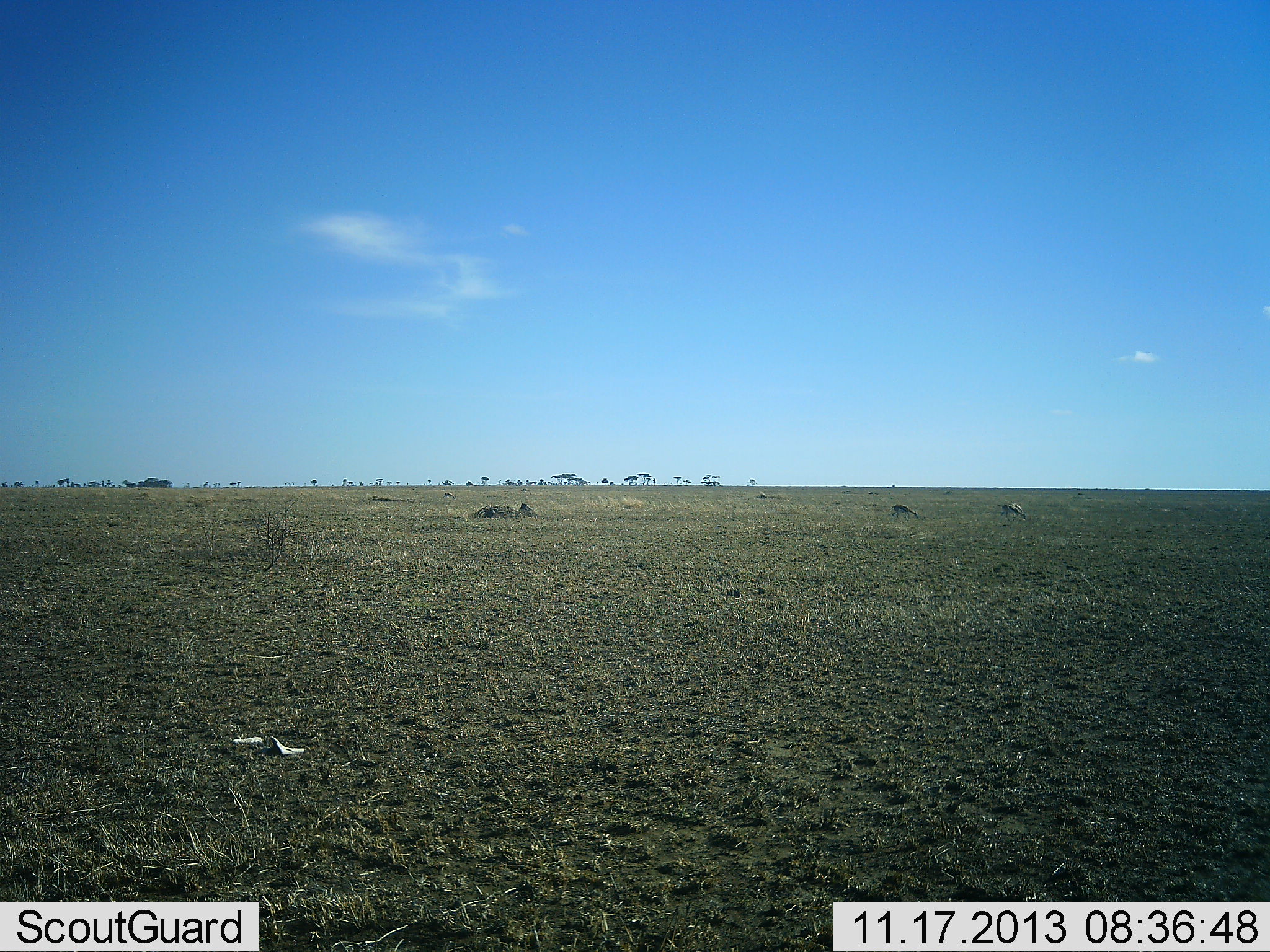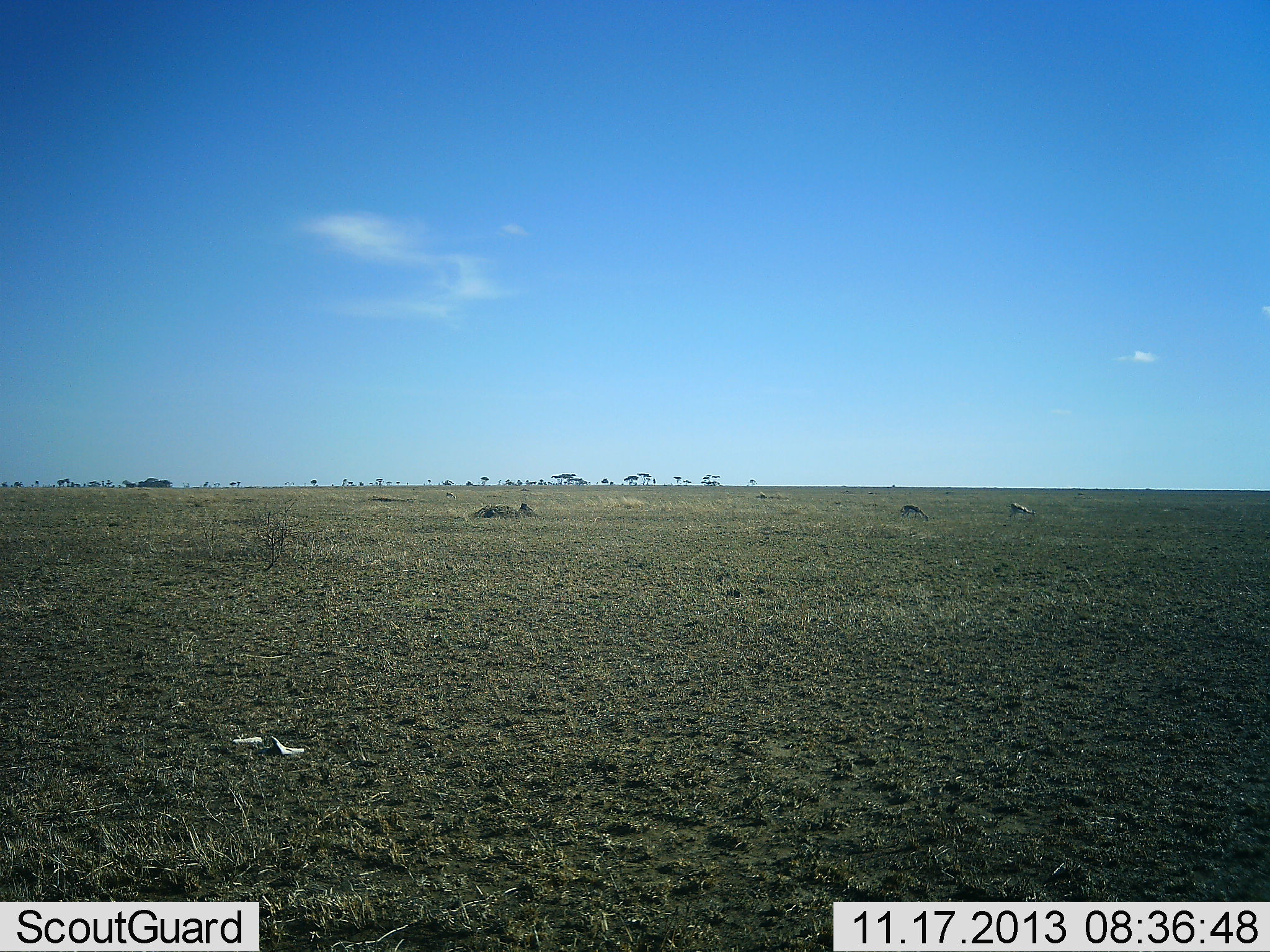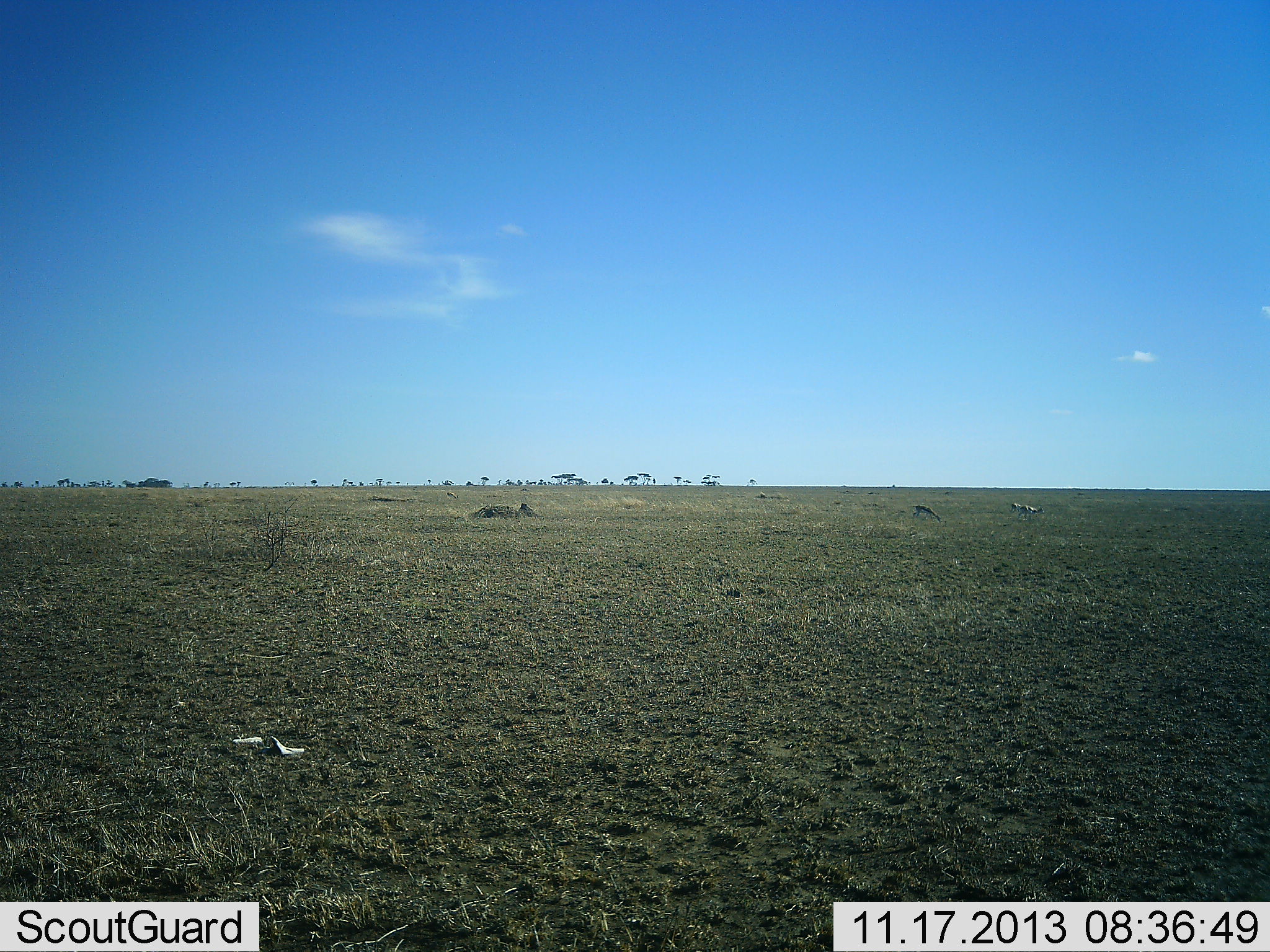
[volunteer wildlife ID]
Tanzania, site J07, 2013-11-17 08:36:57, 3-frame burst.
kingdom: Animalia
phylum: Chordata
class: Mammalia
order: Artiodactyla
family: Bovidae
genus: Eudorcas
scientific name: Eudorcas thomsonii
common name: thomson's gazelle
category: gazellethomsons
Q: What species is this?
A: Gazellethomsons (thomson's gazelle) (Eudorcas thomsonii).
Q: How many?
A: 2.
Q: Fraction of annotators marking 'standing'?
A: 10%.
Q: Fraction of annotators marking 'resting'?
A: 0%.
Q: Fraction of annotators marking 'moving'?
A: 60%.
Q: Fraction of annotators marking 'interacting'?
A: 0%.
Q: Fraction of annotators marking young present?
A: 0%.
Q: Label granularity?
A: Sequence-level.